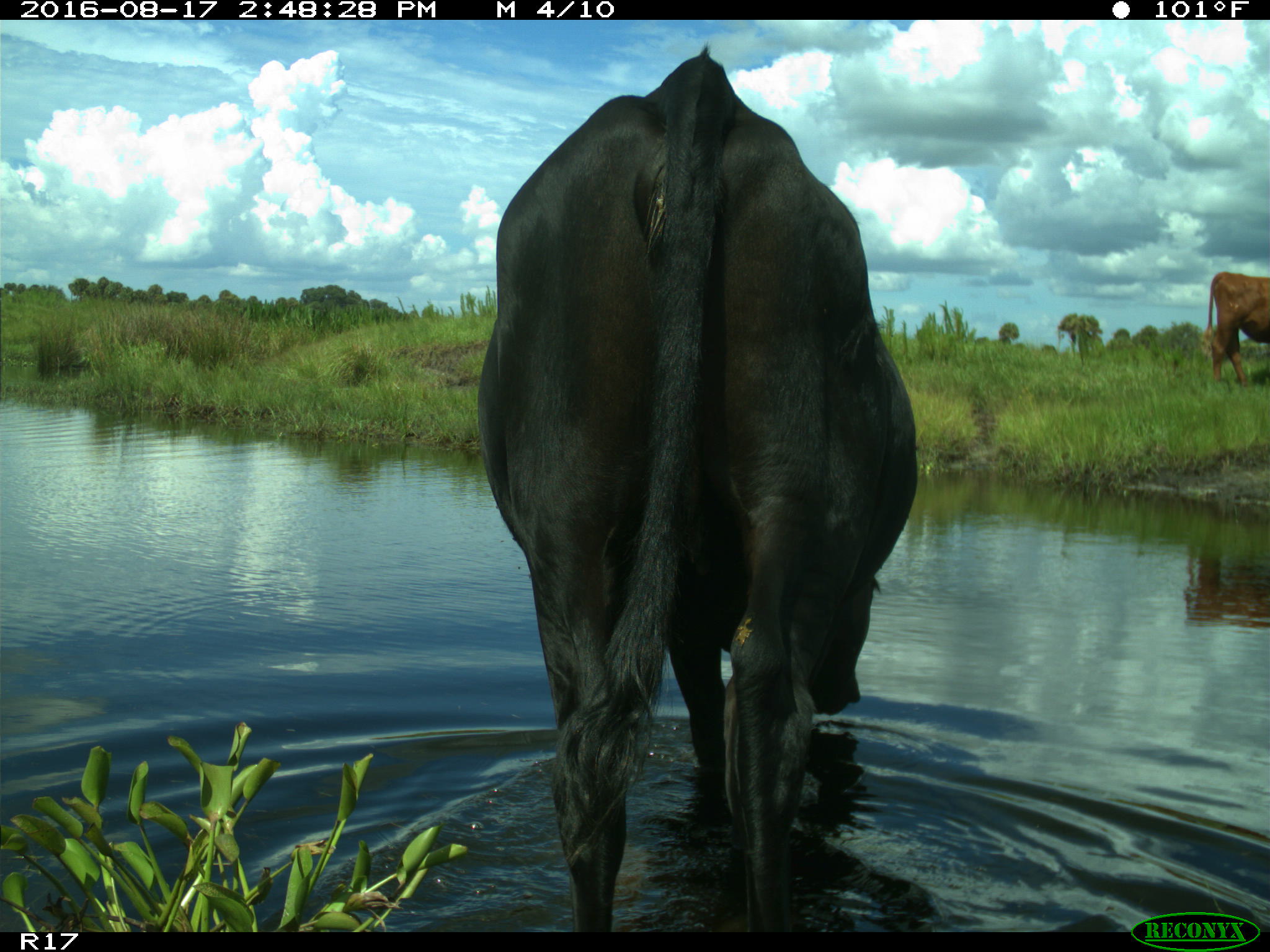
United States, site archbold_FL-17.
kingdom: Animalia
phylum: Chordata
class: Mammalia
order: Artiodactyla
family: Bovidae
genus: Bos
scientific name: Bos taurus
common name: domestic cow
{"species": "Bos taurus (domestic cow)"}